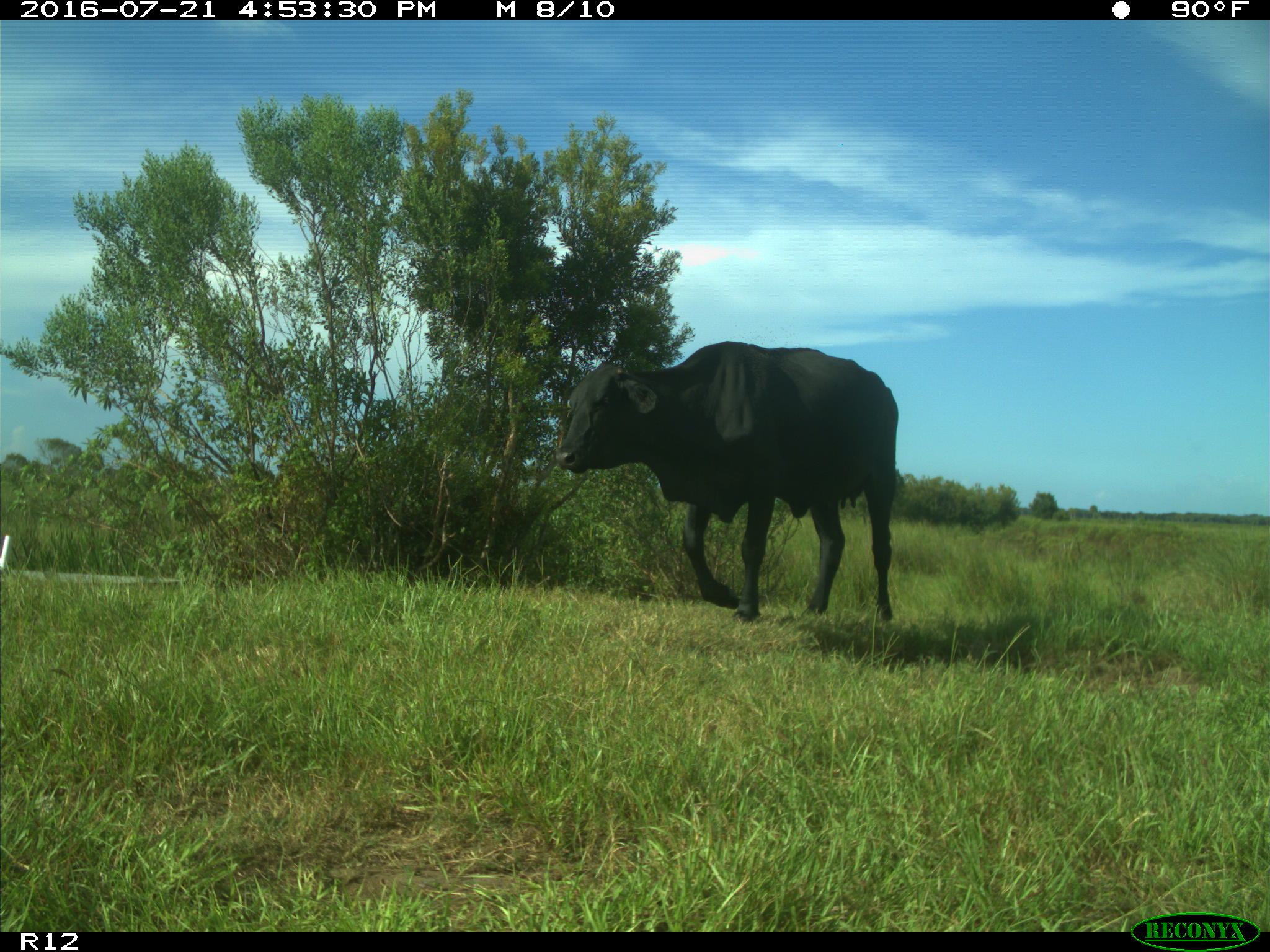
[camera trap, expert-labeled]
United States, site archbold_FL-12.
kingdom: Animalia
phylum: Chordata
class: Mammalia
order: Artiodactyla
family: Bovidae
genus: Bos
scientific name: Bos taurus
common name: domestic cow